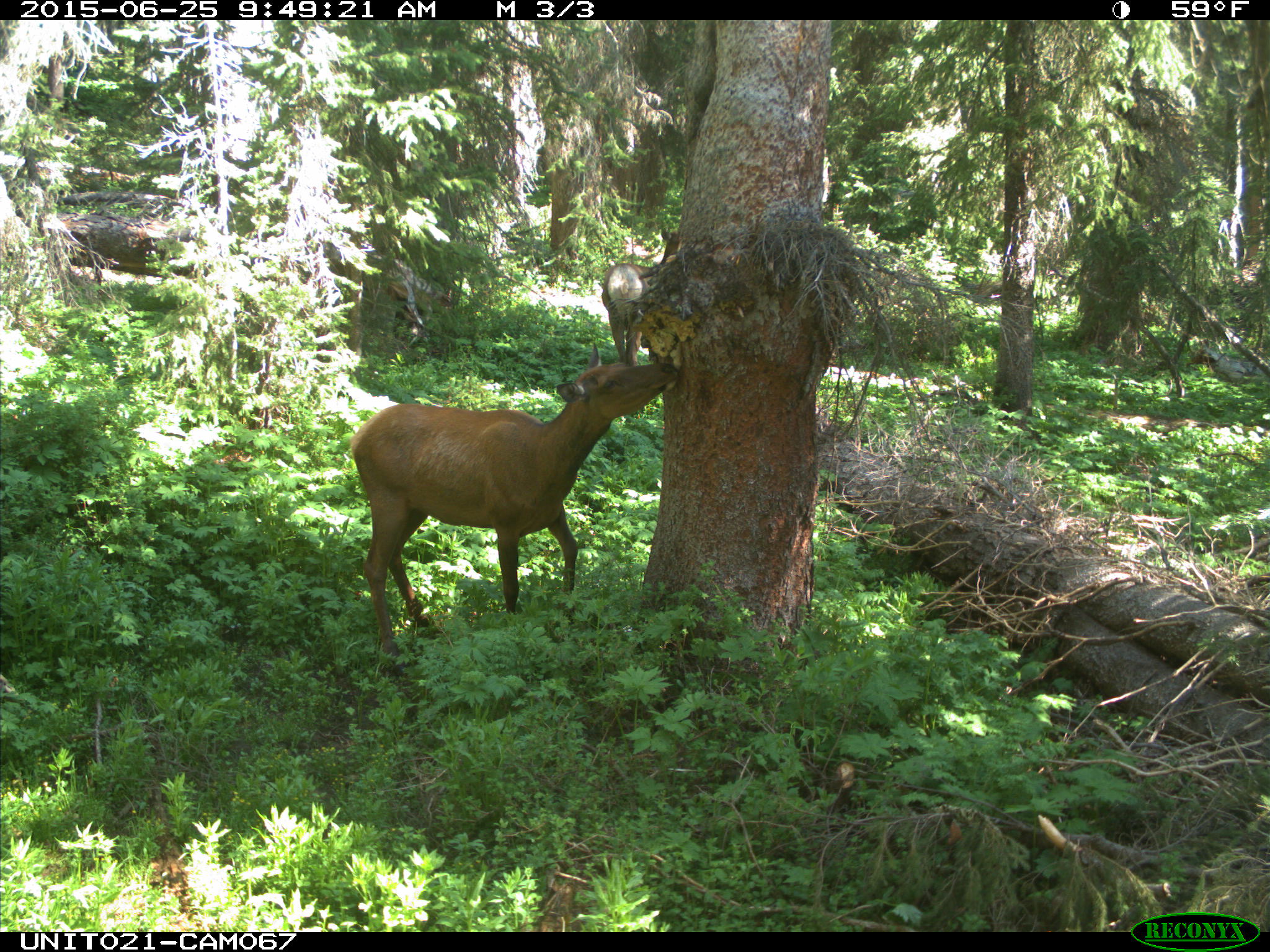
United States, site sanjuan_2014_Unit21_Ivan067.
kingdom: Animalia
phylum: Chordata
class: Mammalia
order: Artiodactyla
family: Cervidae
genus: Cervus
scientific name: Cervus elaphus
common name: red deer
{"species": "Cervus elaphus (red deer)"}